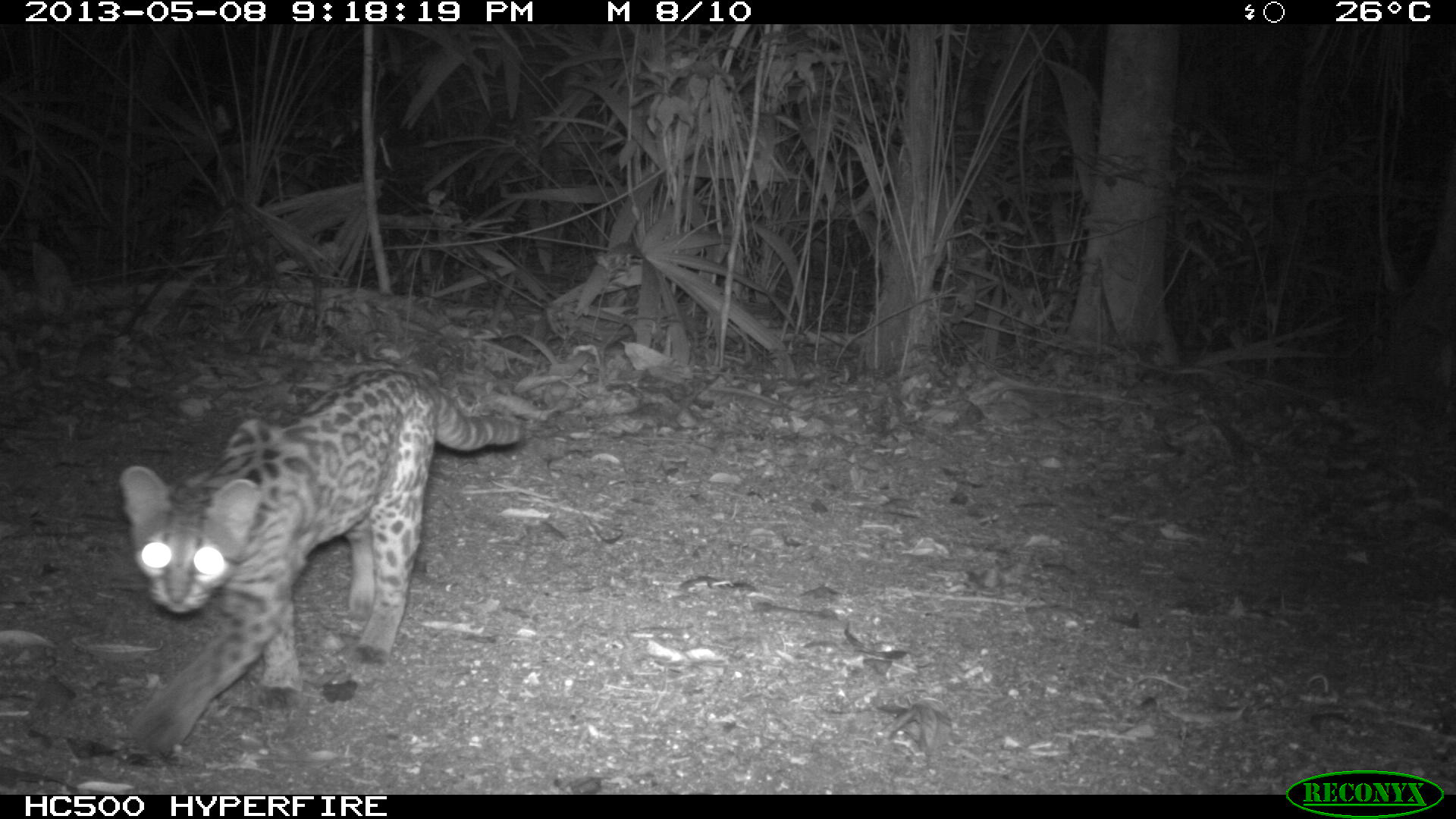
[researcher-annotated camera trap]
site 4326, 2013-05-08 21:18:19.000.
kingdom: Animalia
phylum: Chordata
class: Mammalia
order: Carnivora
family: Felidae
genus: Leopardus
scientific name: Leopardus wiedii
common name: margay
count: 1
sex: male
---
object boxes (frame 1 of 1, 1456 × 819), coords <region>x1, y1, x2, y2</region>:
leopardus wiedii: <region>114, 364, 522, 758</region>